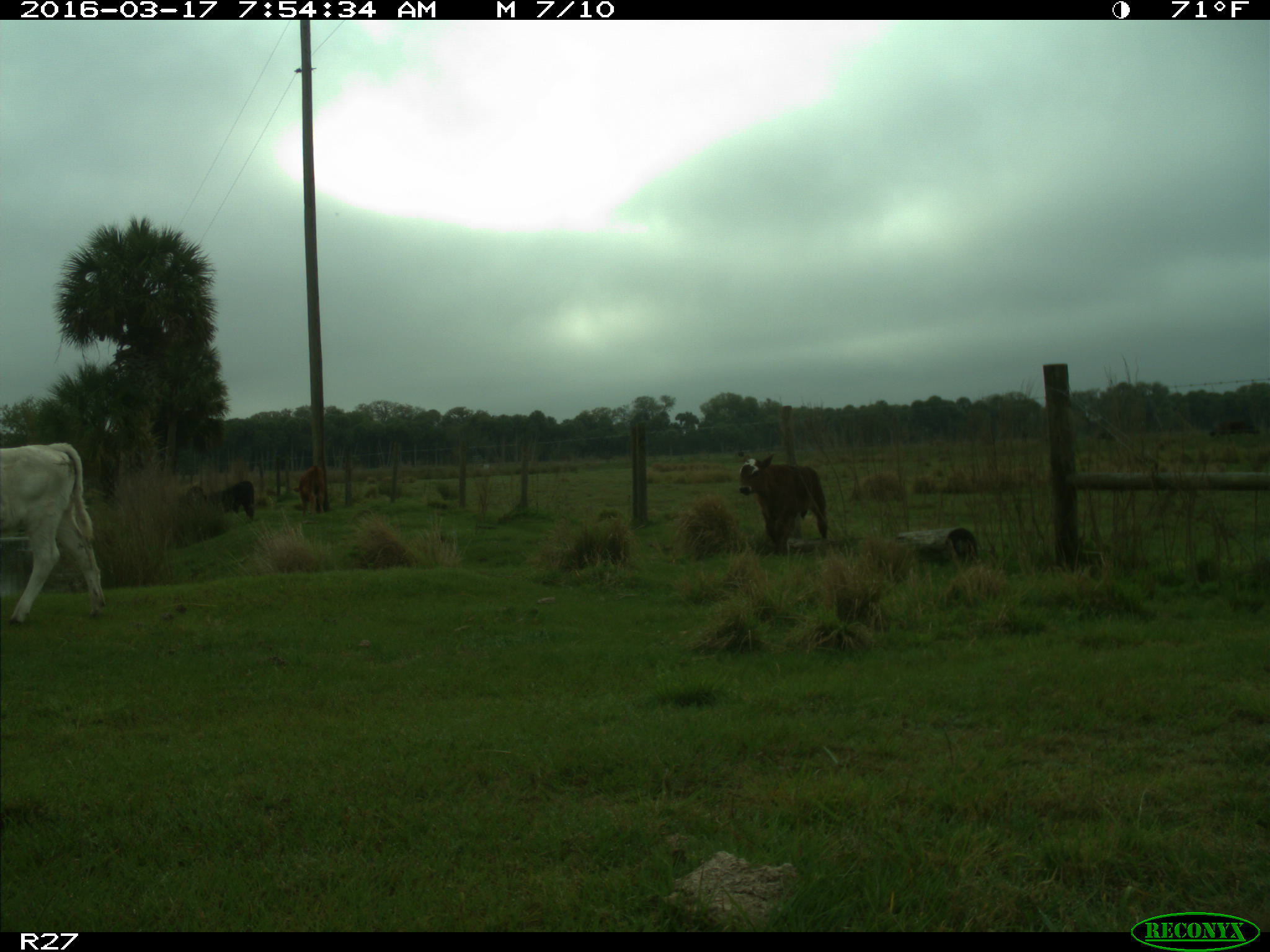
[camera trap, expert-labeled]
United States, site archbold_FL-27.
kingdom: Animalia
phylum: Chordata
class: Mammalia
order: Artiodactyla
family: Bovidae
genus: Bos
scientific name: Bos taurus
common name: domestic cow